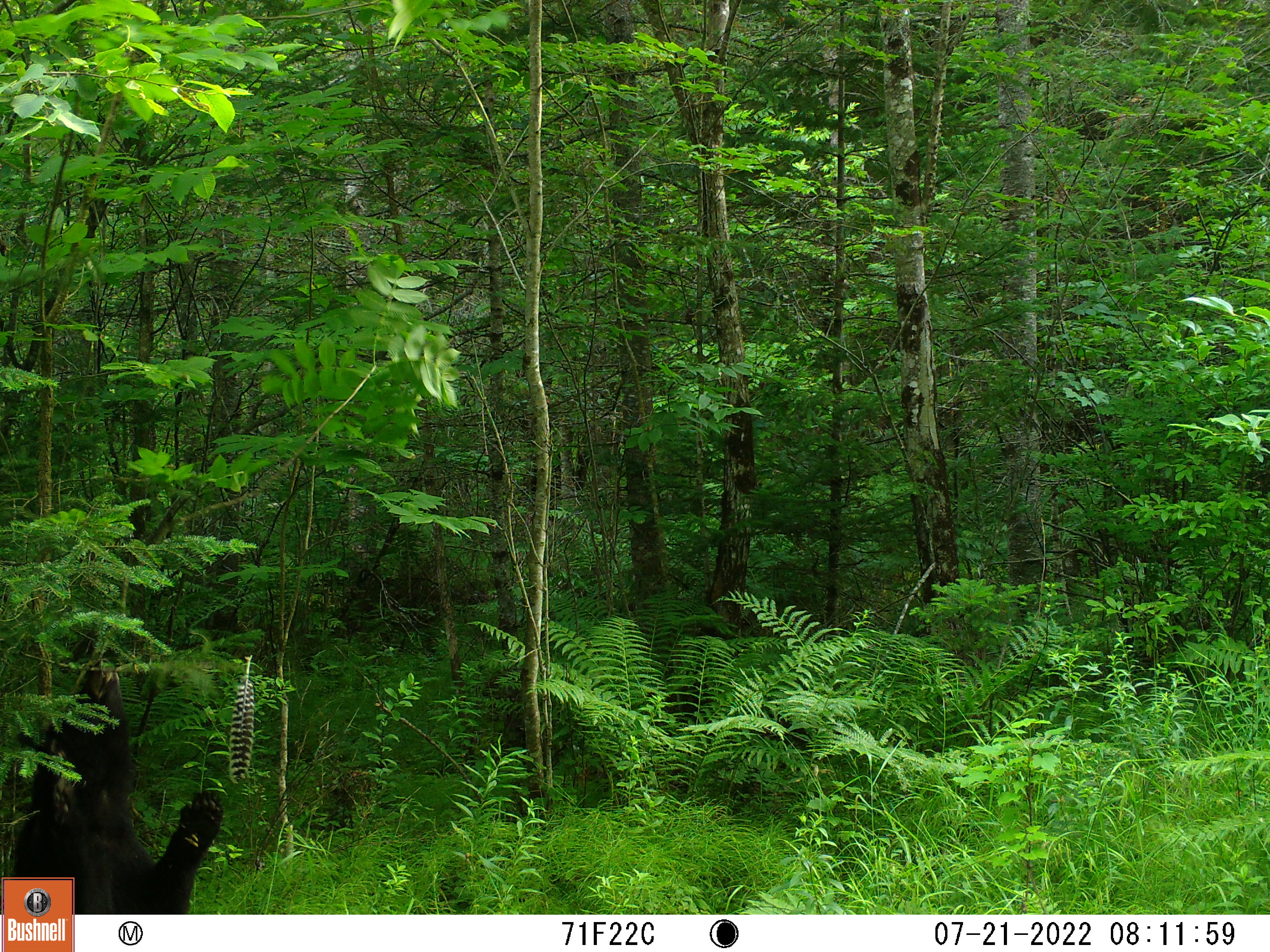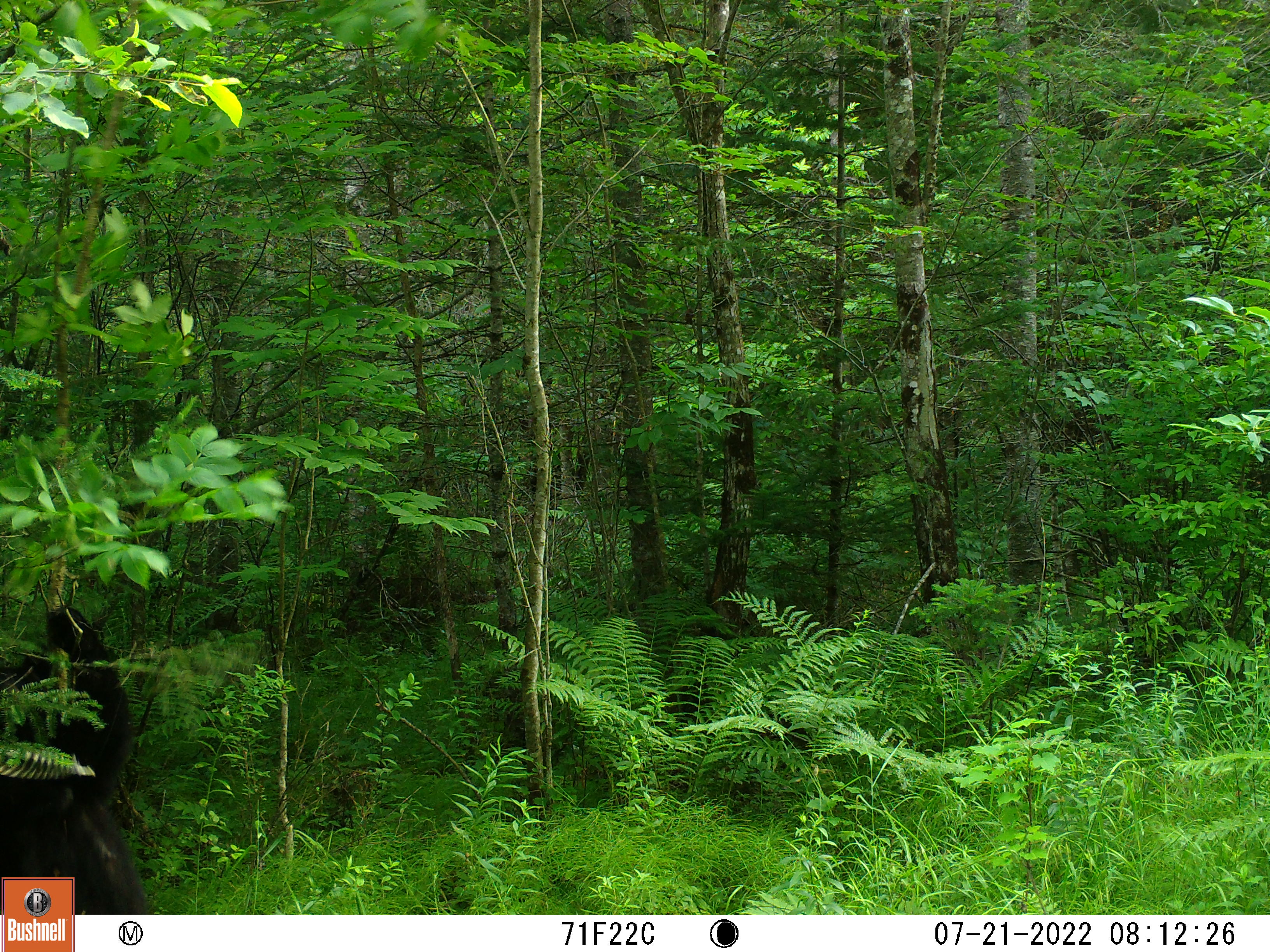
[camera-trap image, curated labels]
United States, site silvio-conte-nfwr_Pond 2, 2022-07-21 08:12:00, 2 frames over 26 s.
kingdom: Animalia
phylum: Chordata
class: Mammalia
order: Carnivora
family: Ursidae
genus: Ursus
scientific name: Ursus americanus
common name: black bear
Black bear (Ursus americanus).